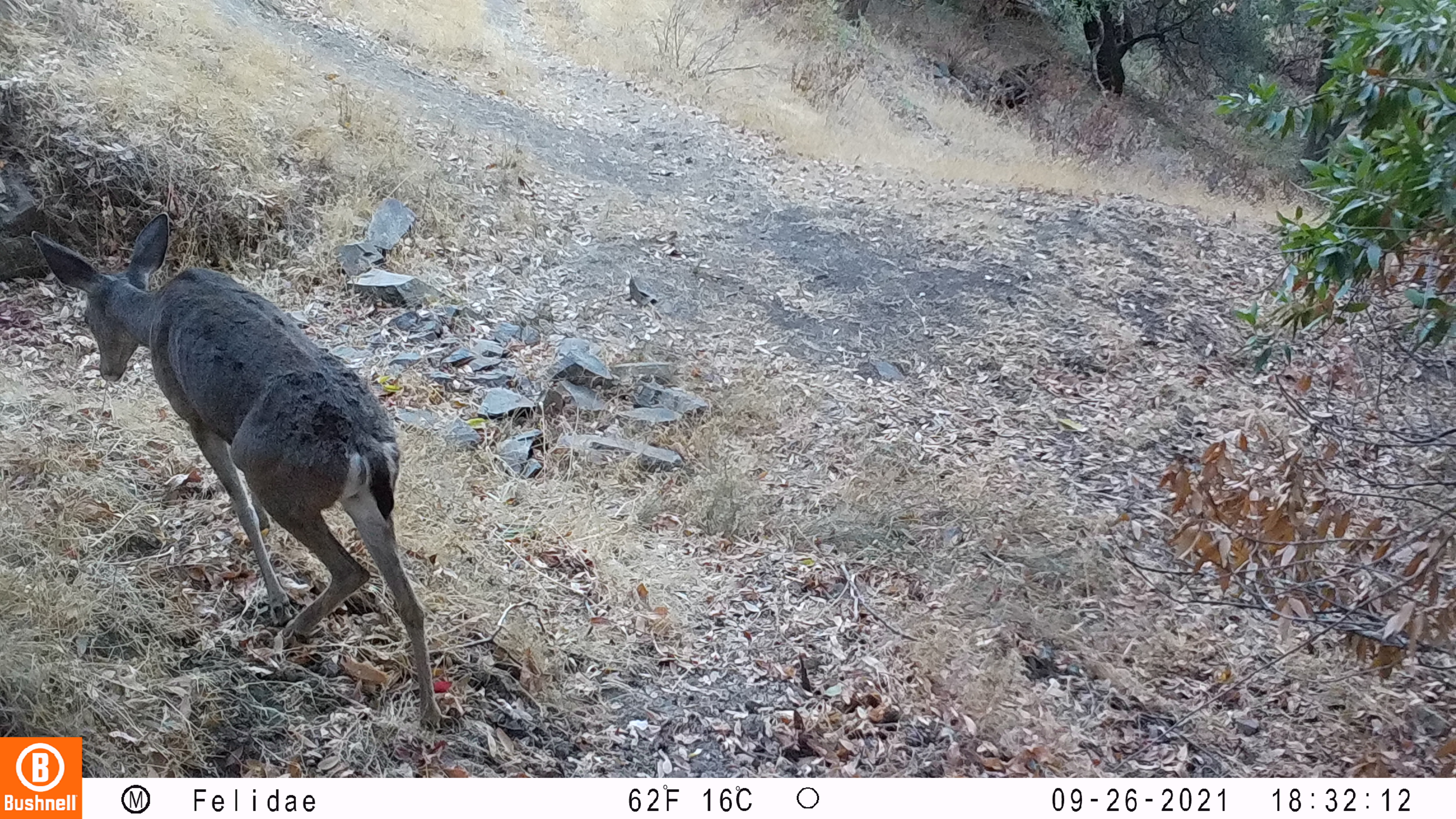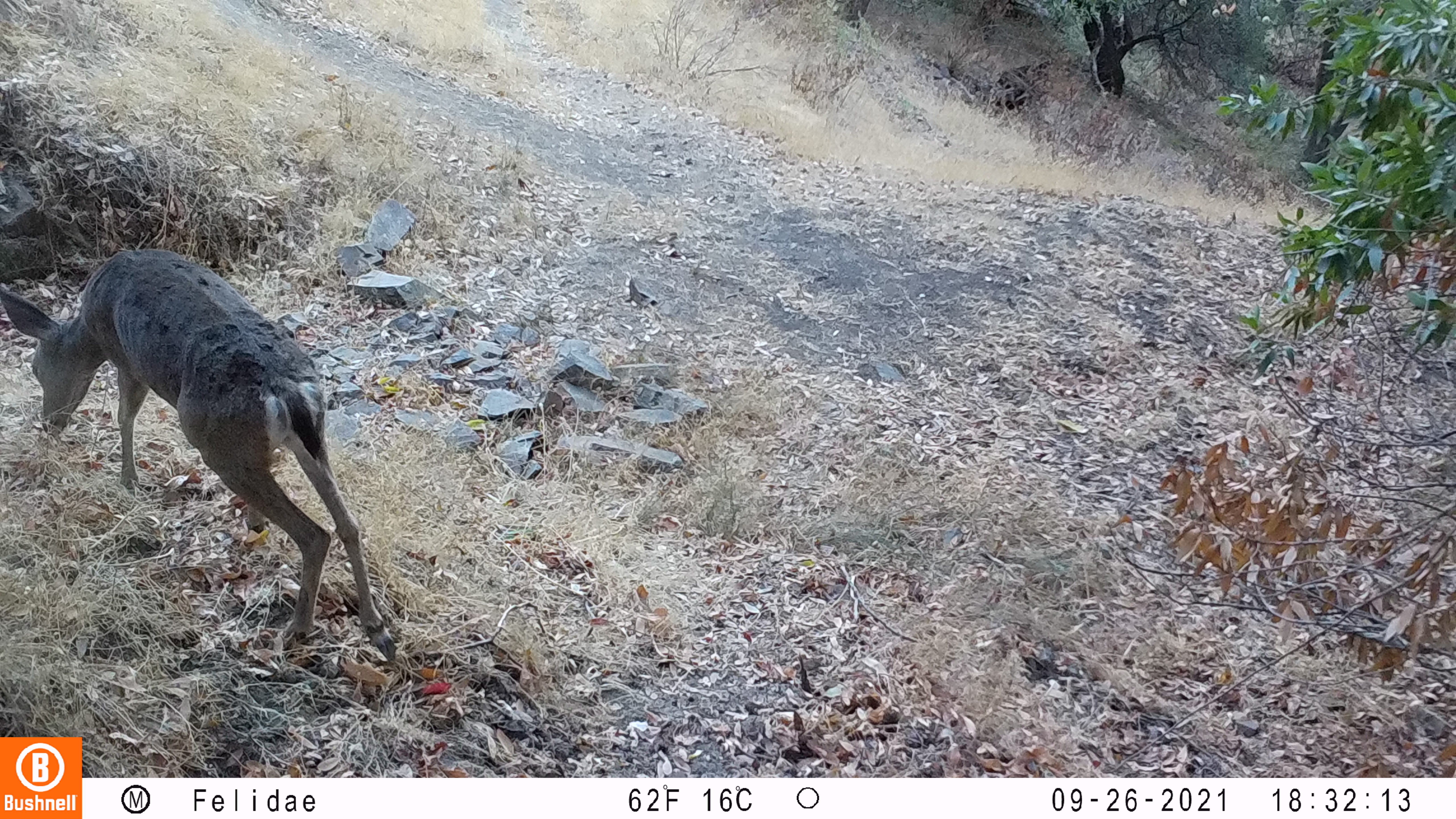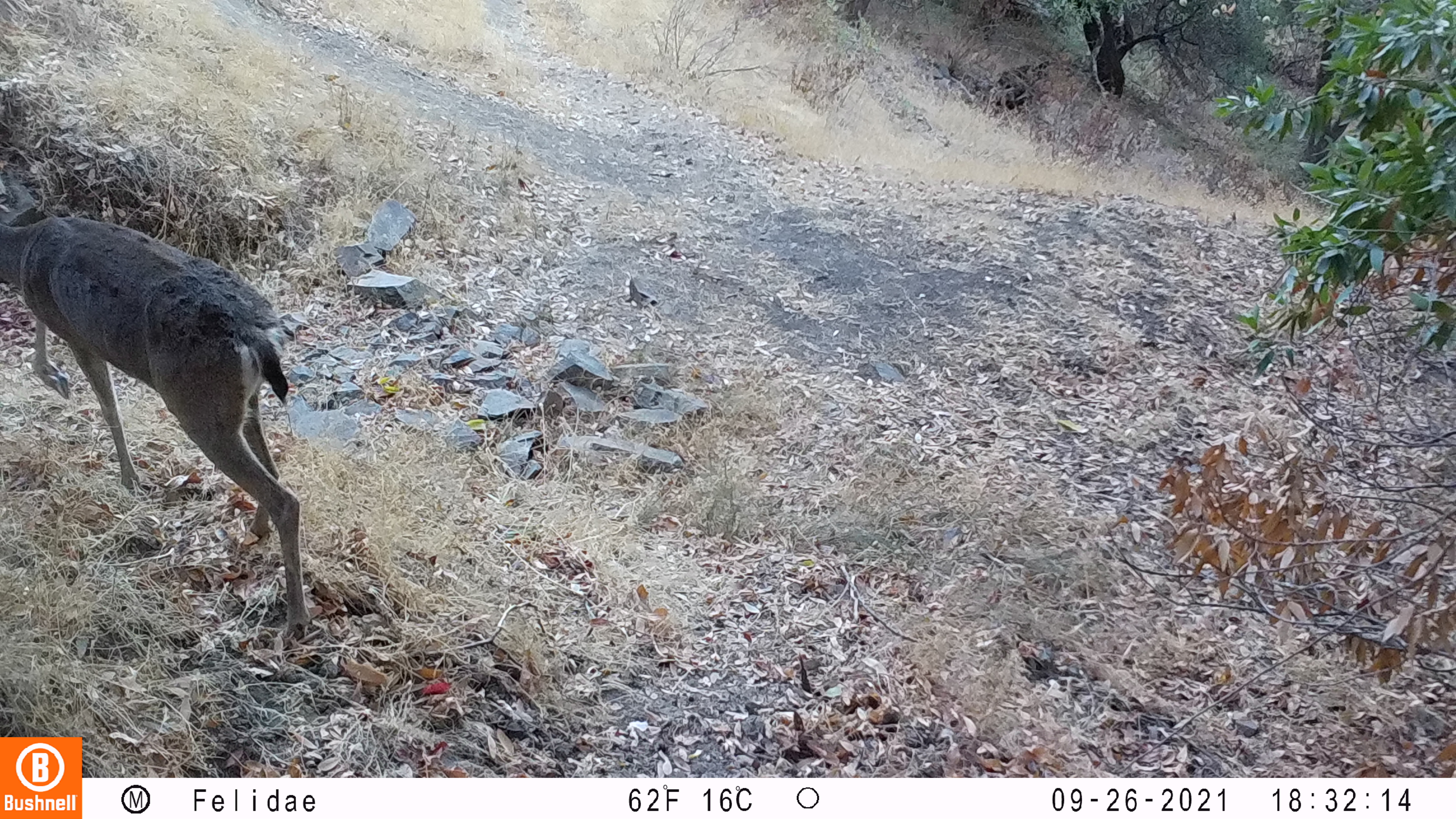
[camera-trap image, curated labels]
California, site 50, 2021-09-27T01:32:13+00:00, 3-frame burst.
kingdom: Animalia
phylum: Chordata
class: Mammalia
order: Artiodactyla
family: Cervidae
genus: Odocoileus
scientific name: Odocoileus hemionus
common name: mule deer